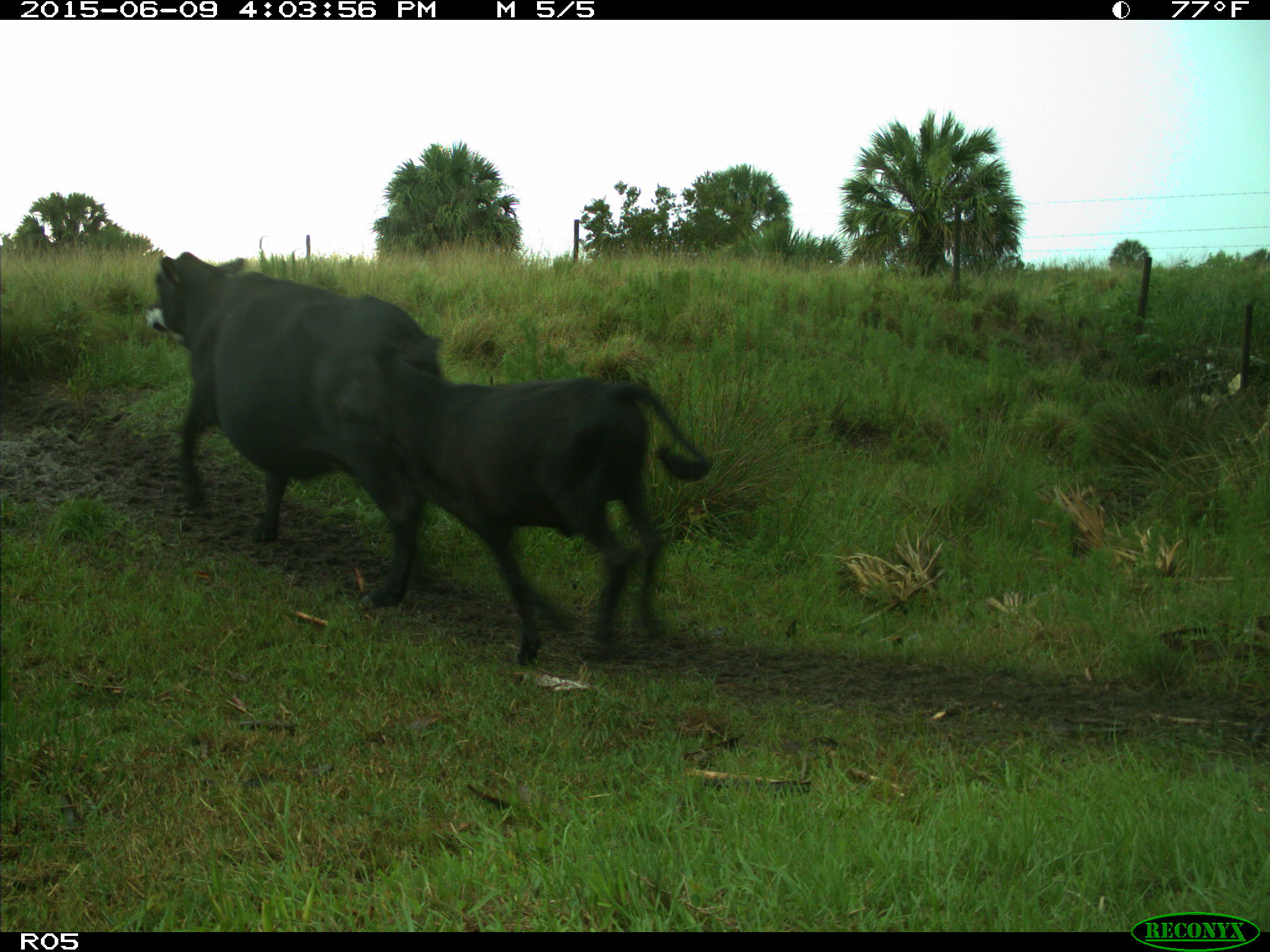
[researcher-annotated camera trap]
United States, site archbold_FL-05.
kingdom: Animalia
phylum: Chordata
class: Mammalia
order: Artiodactyla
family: Bovidae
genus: Bos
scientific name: Bos taurus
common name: domestic cow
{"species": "Bos taurus (domestic cow)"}